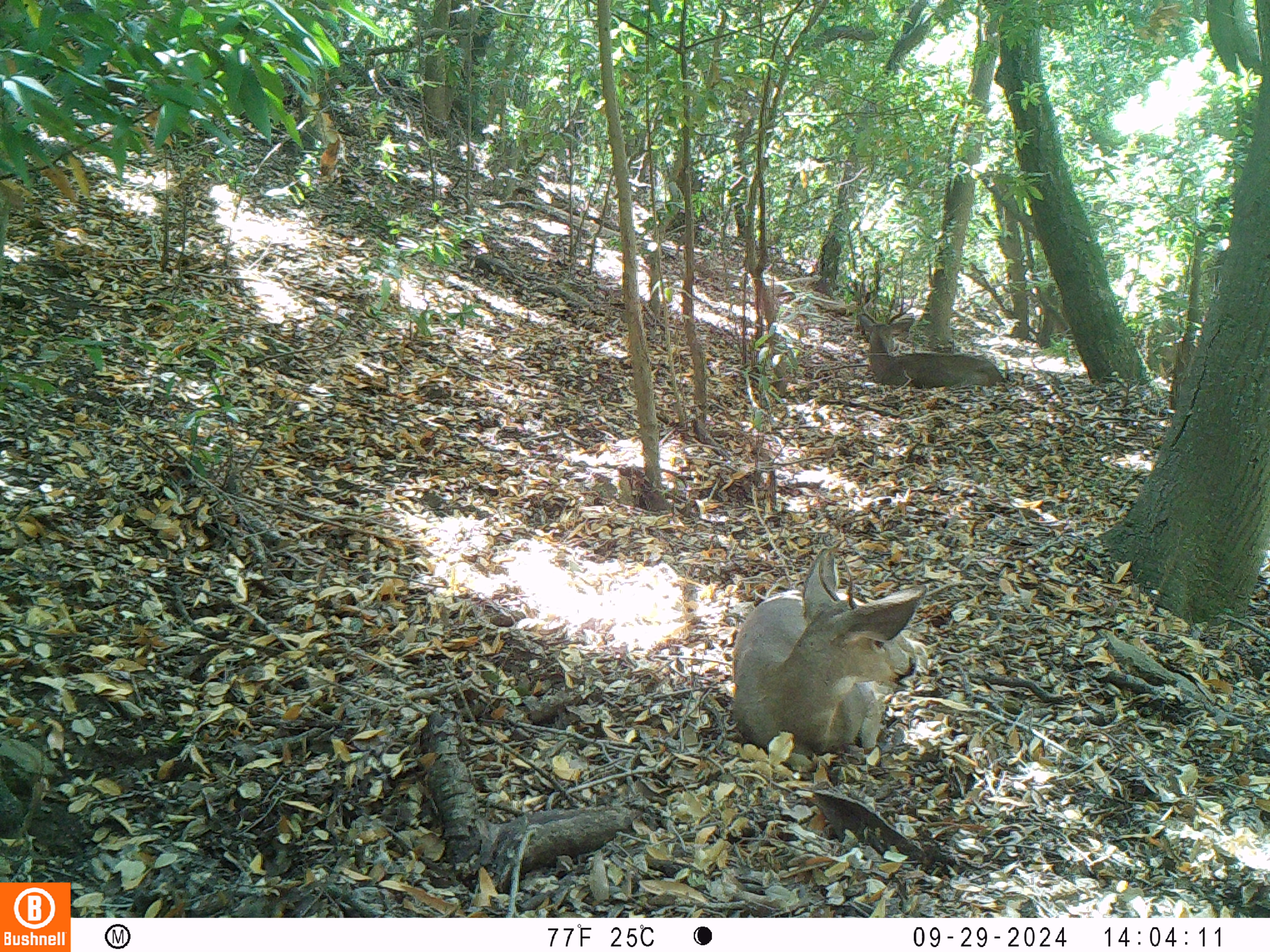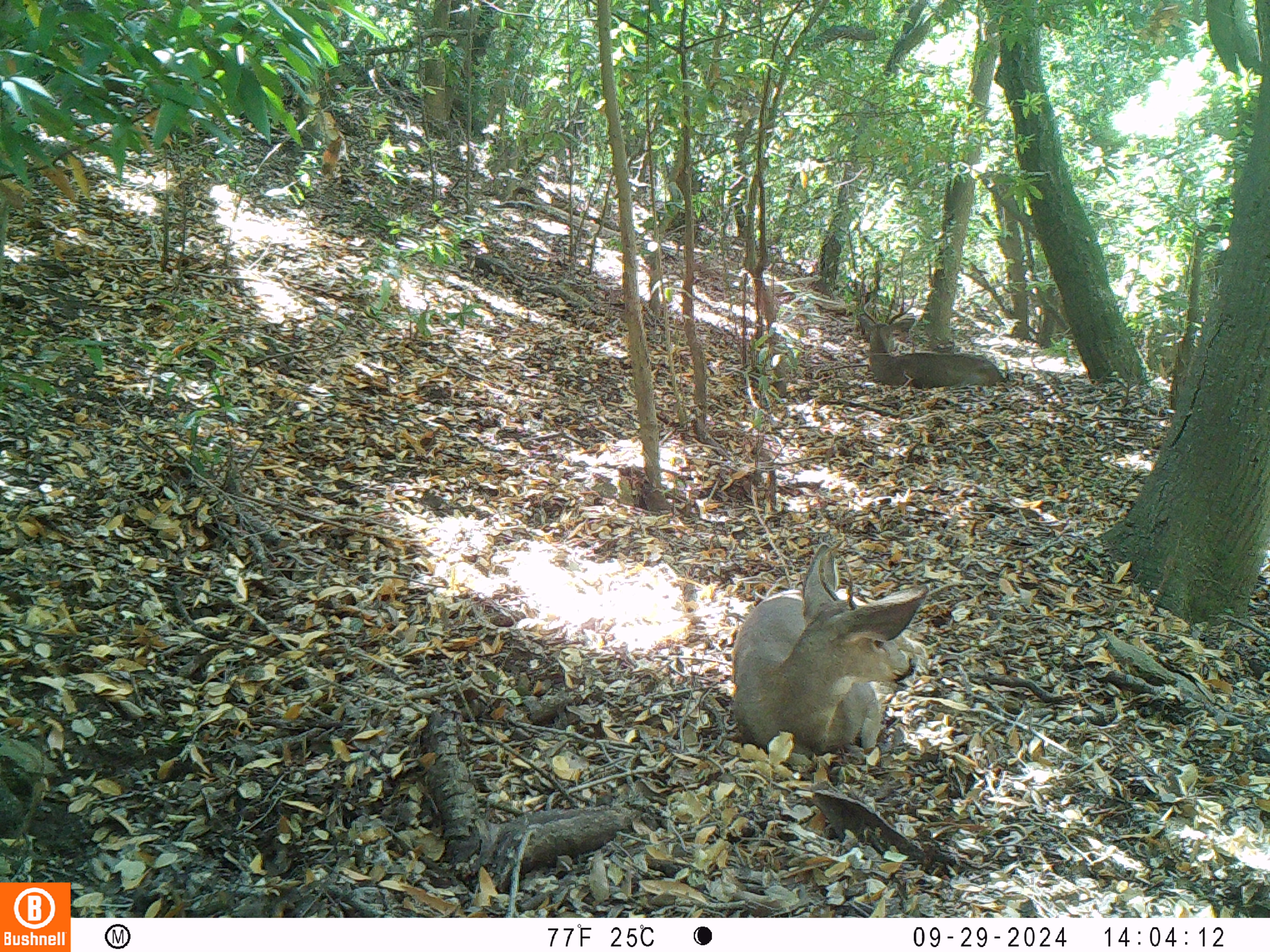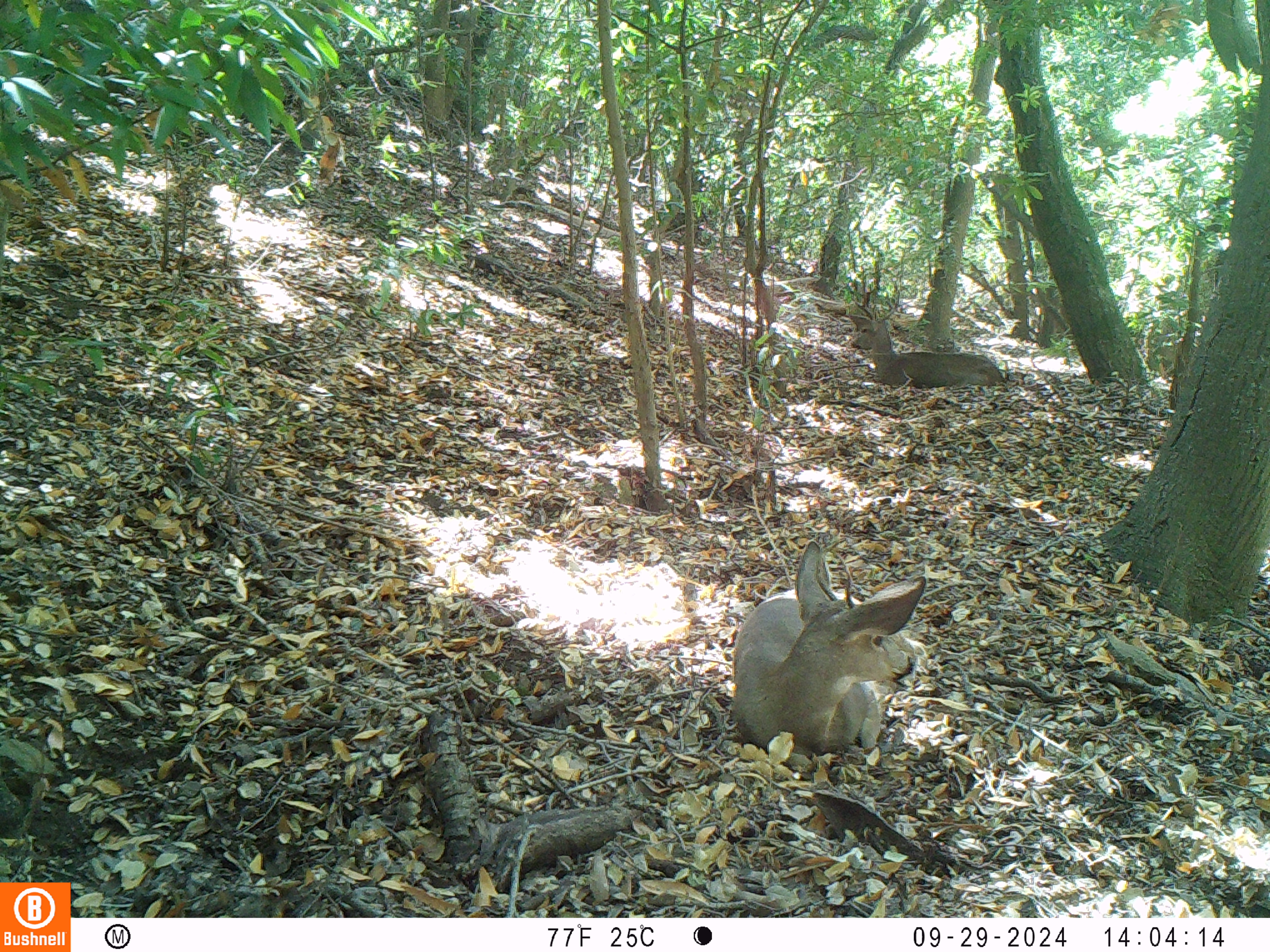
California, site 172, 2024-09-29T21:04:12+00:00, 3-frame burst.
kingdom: Animalia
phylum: Chordata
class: Mammalia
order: Artiodactyla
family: Cervidae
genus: Odocoileus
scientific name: Odocoileus hemionus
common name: mule deer